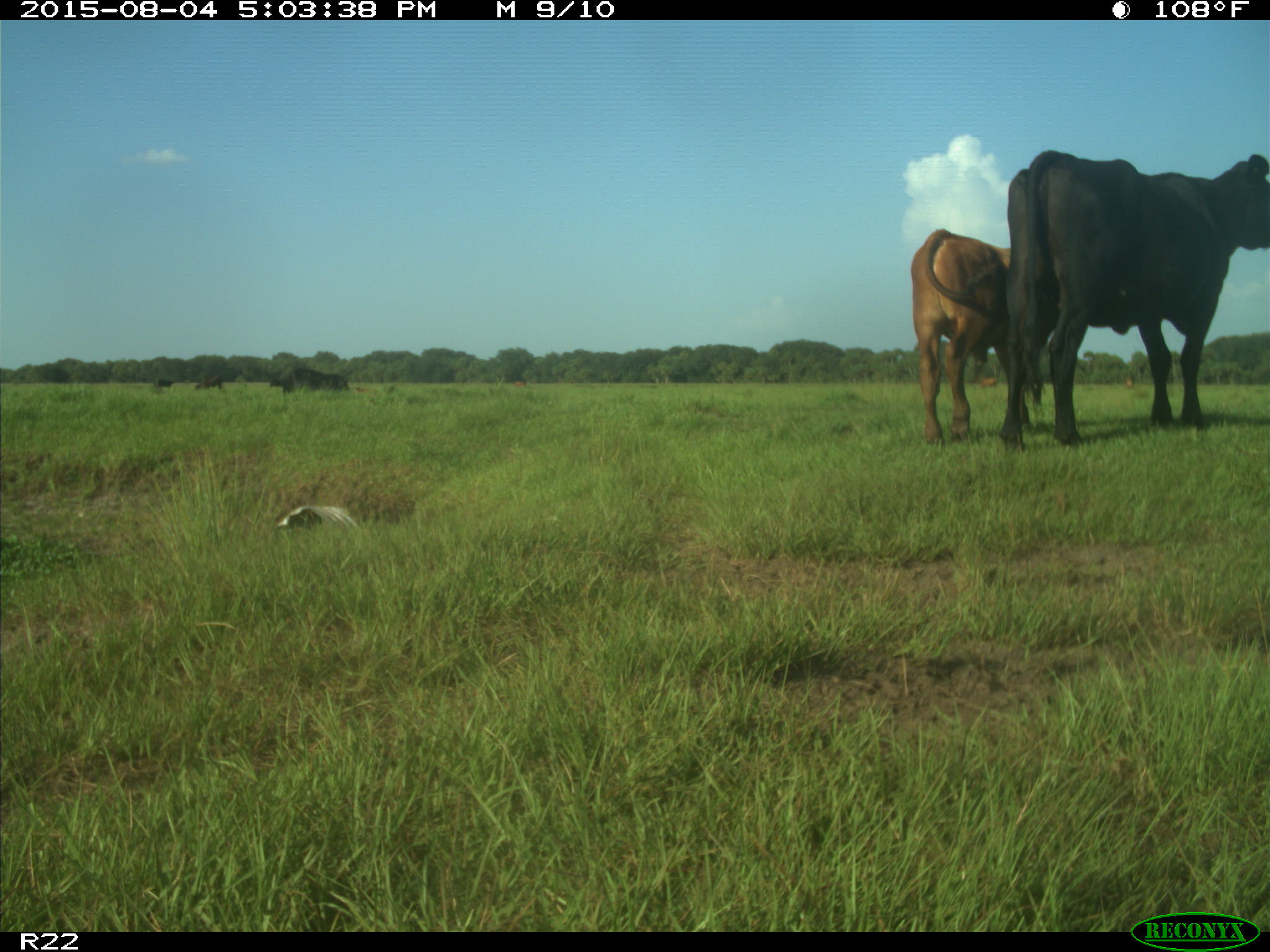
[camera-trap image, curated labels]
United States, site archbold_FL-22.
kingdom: Animalia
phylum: Chordata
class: Mammalia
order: Artiodactyla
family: Bovidae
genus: Bos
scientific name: Bos taurus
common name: domestic cow